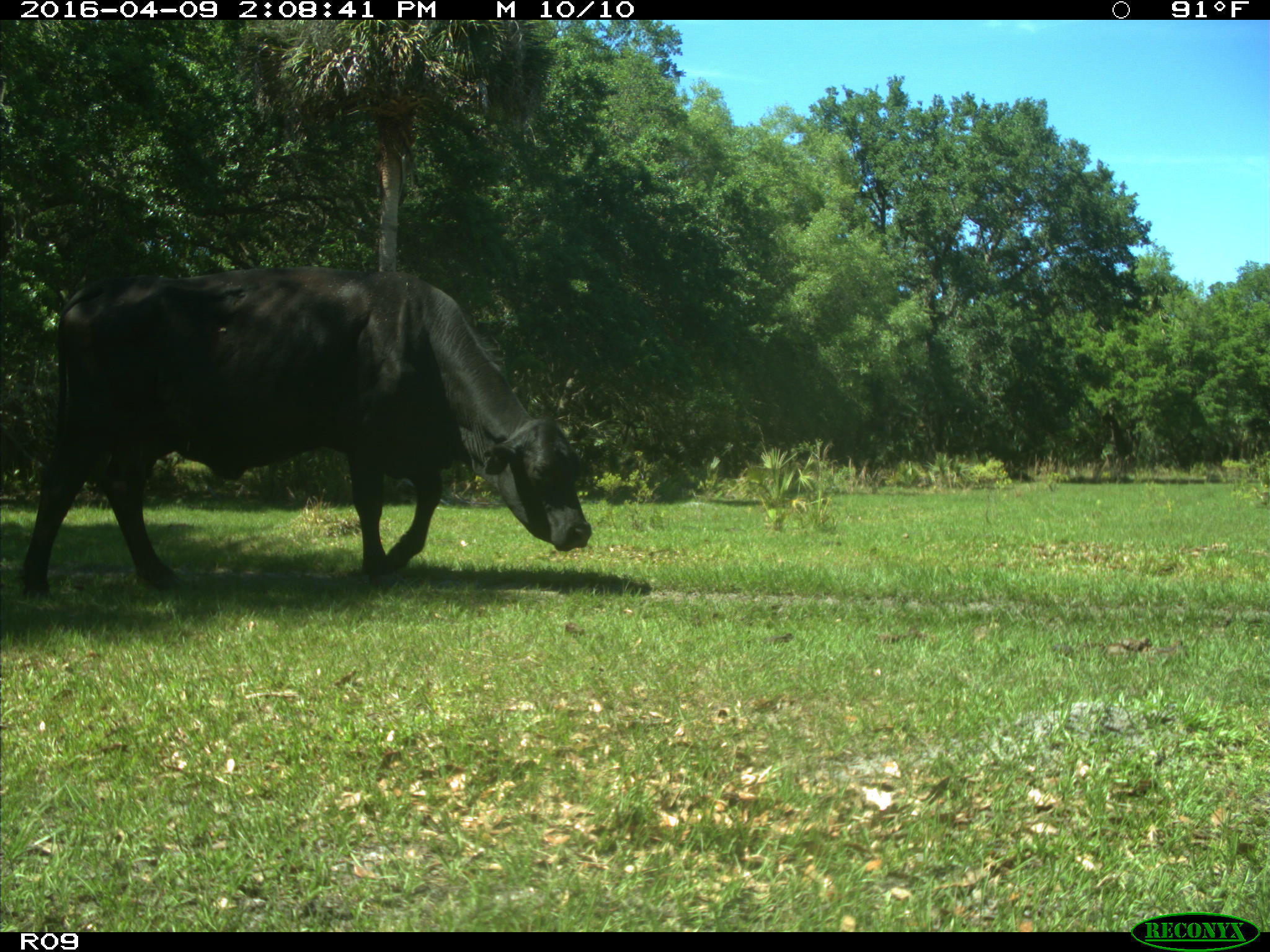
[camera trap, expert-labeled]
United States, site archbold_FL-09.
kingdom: Animalia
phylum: Chordata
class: Mammalia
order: Artiodactyla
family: Bovidae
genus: Bos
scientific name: Bos taurus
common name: domestic cow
Bos taurus (domestic cow).